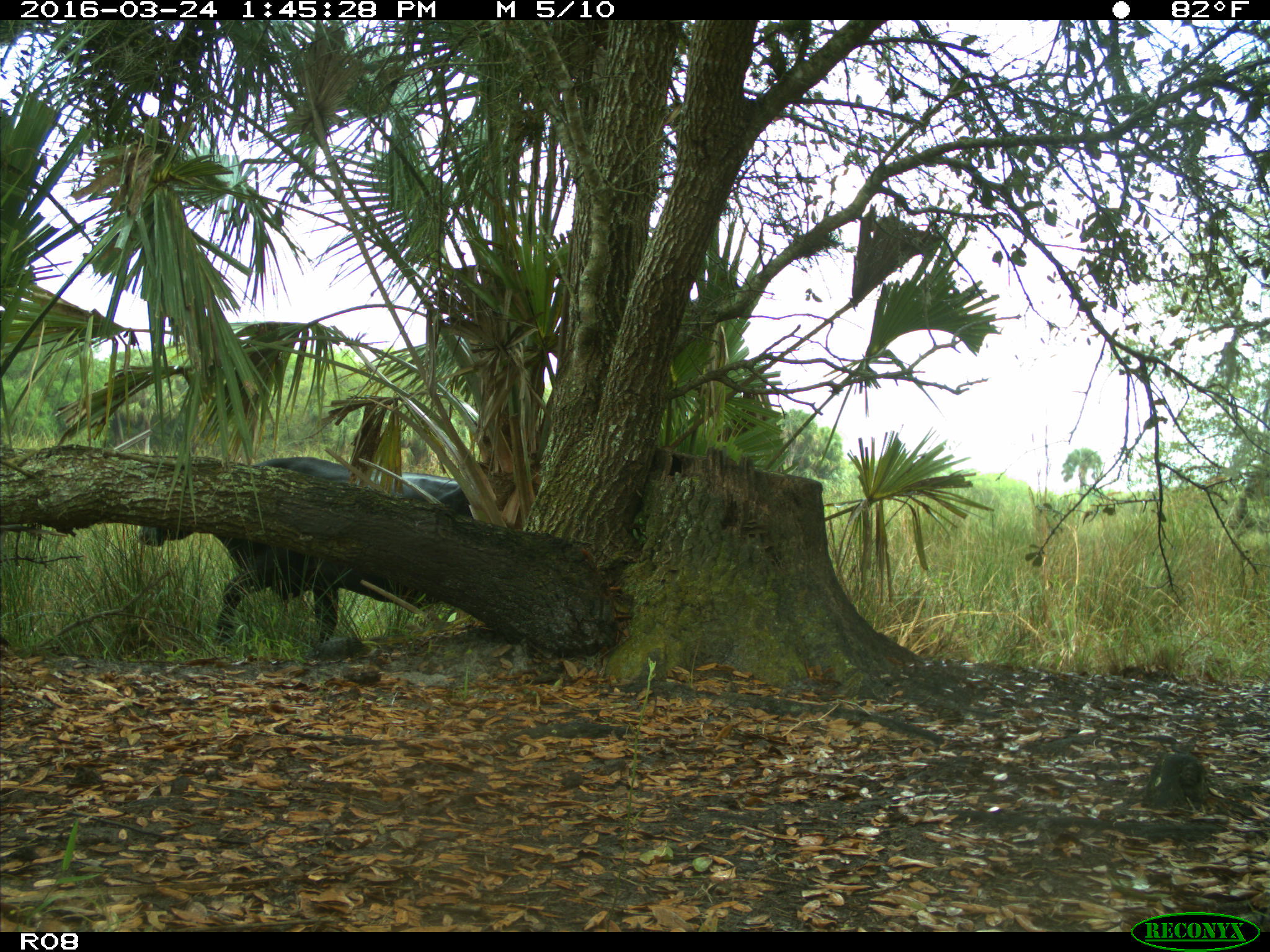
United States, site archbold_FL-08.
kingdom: Animalia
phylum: Chordata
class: Mammalia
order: Artiodactyla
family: Bovidae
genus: Bos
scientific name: Bos taurus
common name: domestic cow